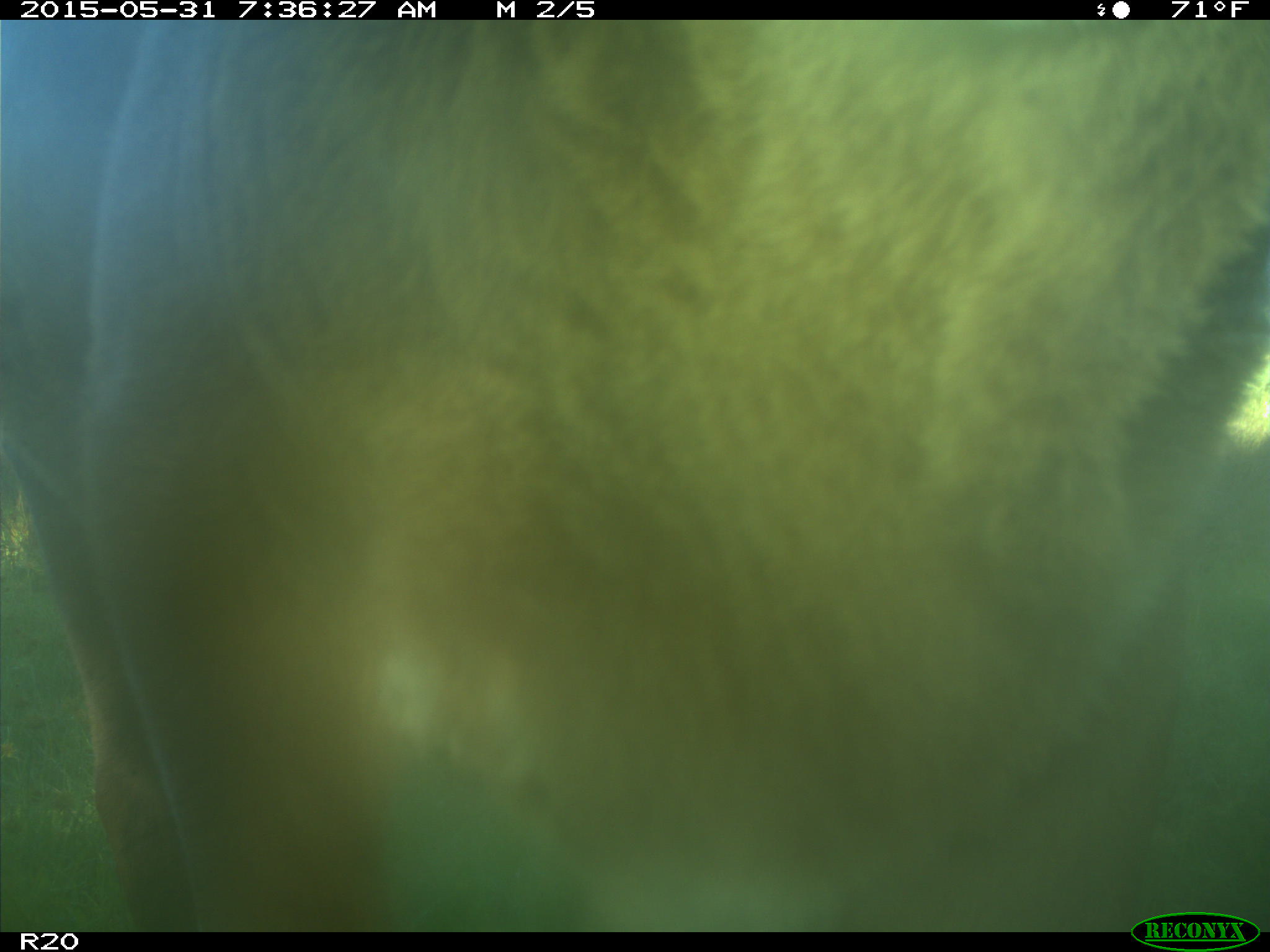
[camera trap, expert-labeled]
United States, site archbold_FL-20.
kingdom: Animalia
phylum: Chordata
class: Mammalia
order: Artiodactyla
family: Bovidae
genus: Bos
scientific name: Bos taurus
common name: domestic cow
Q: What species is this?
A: Bos taurus (domestic cow).